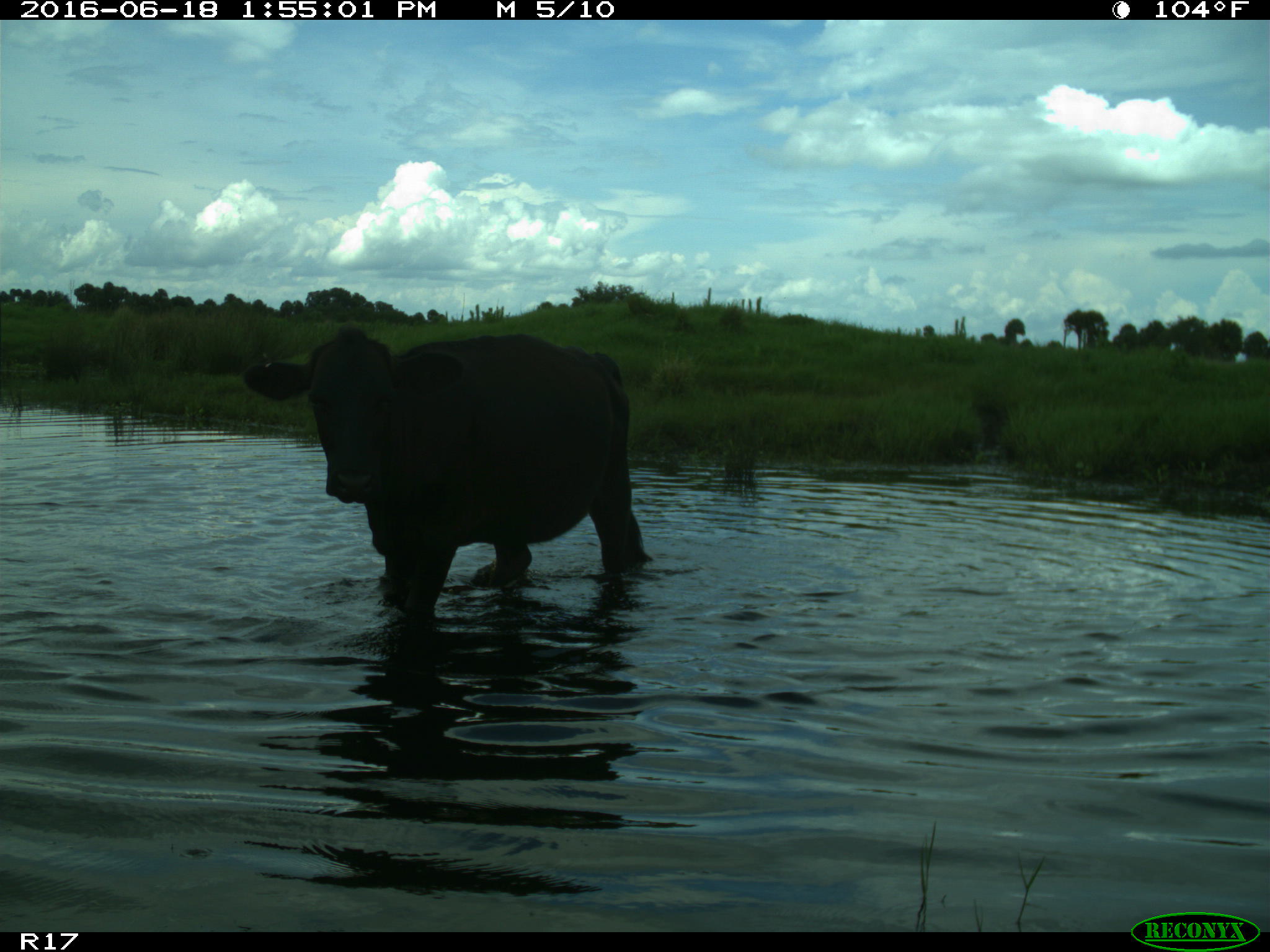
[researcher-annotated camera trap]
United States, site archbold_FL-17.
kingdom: Animalia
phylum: Chordata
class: Mammalia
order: Artiodactyla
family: Bovidae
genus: Bos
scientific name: Bos taurus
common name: domestic cow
Bos taurus (domestic cow).